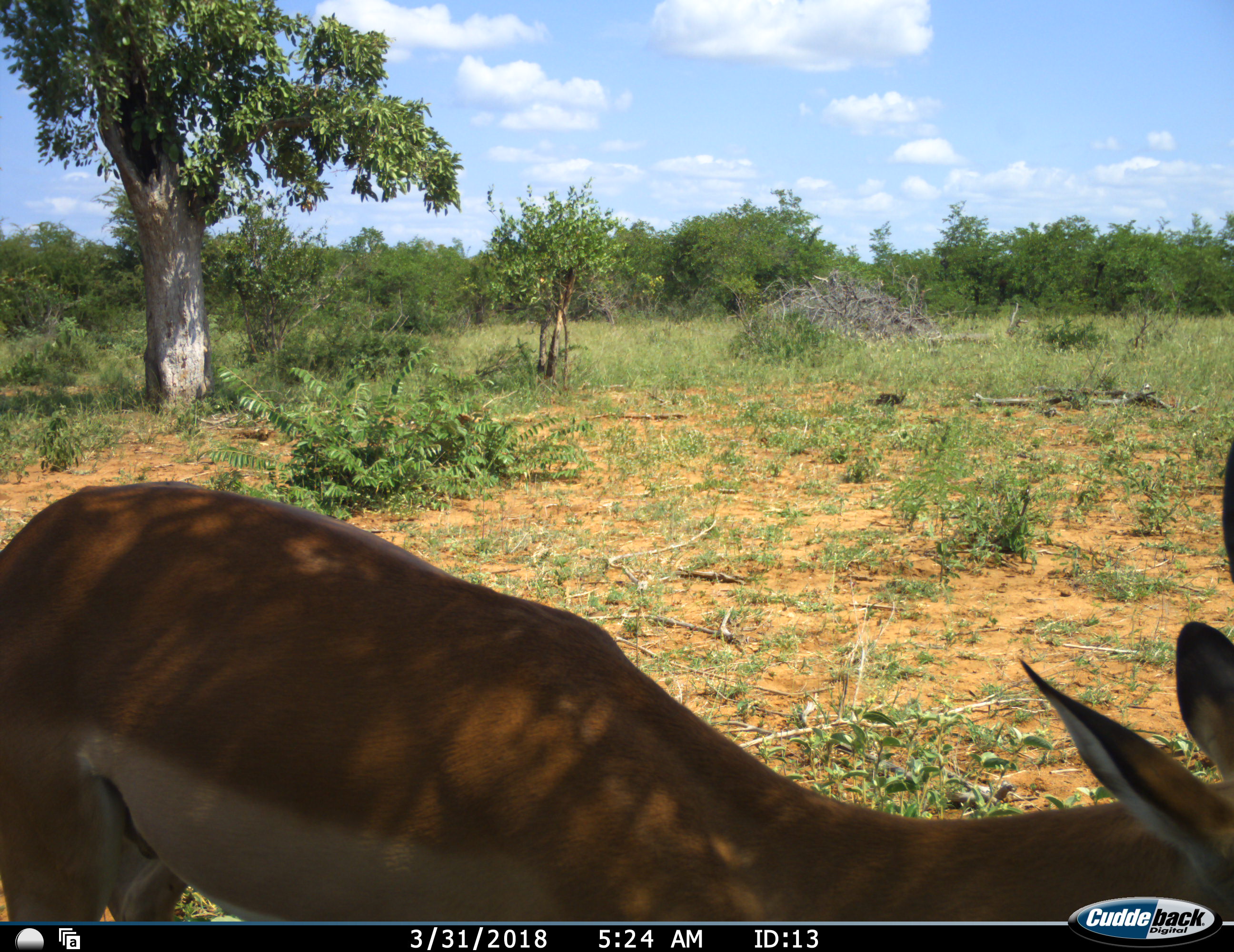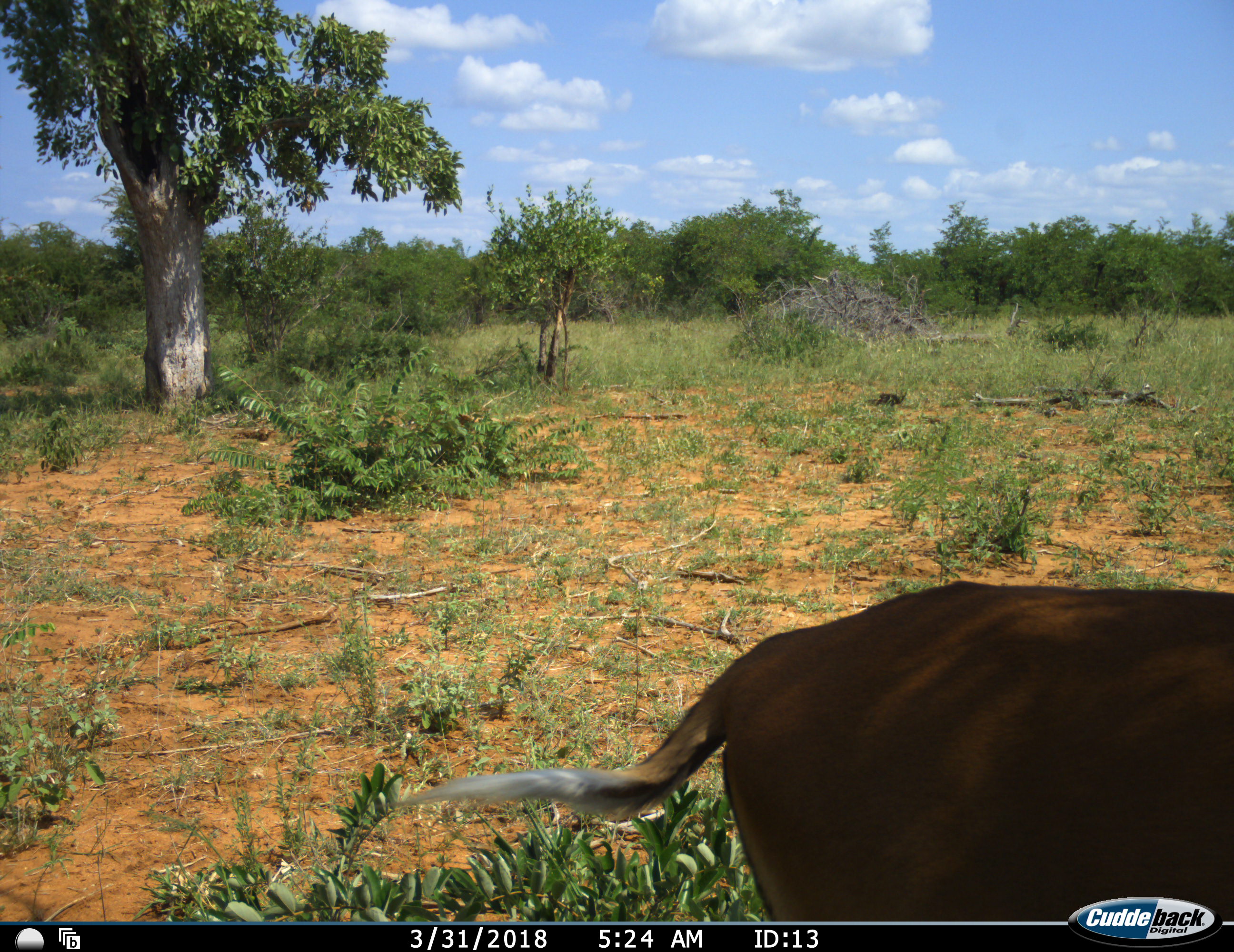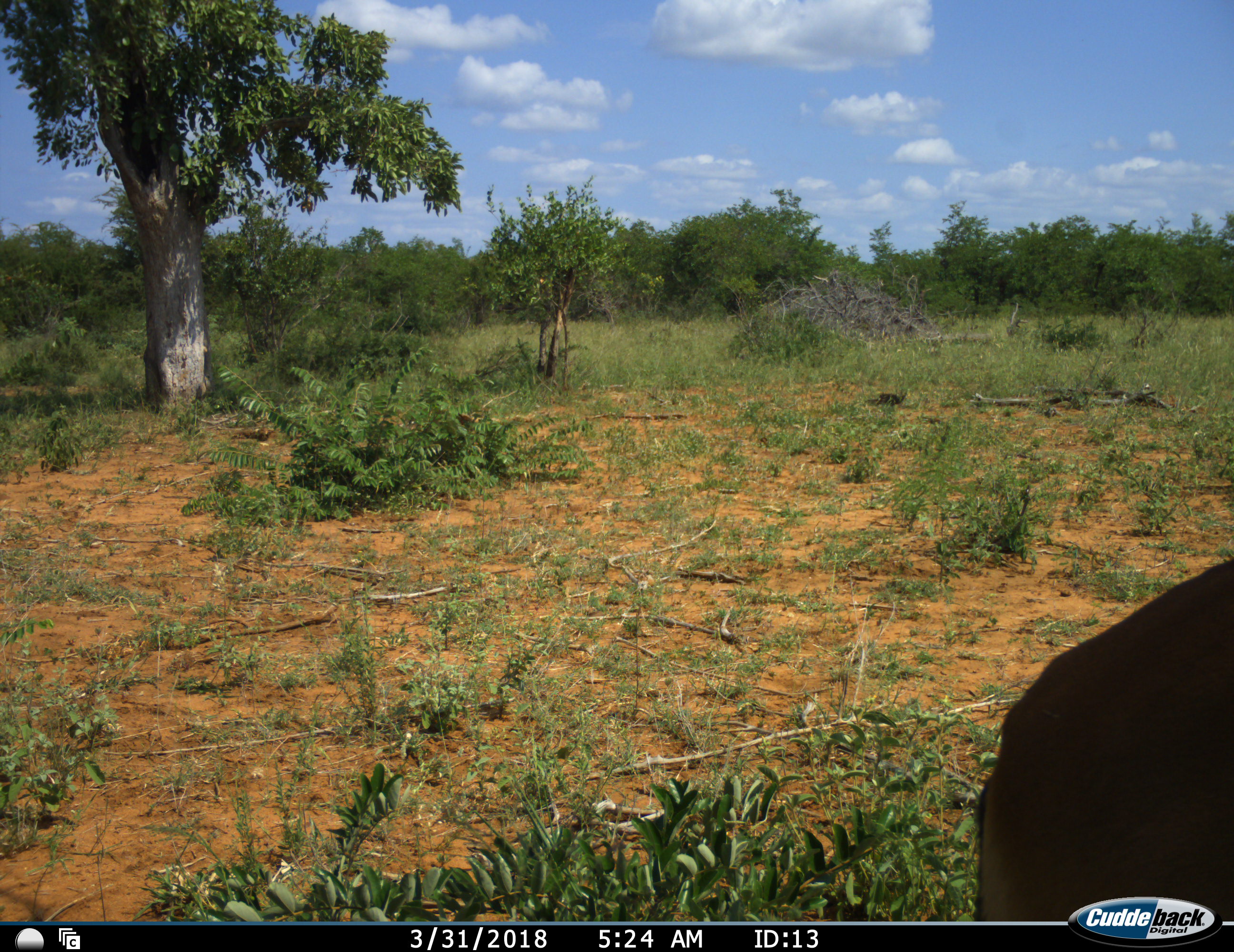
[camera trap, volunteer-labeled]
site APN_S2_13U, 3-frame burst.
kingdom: Animalia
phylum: Chordata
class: Mammalia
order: Artiodactyla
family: Bovidae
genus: Aepyceros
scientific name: Aepyceros melampus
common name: impala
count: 1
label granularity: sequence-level